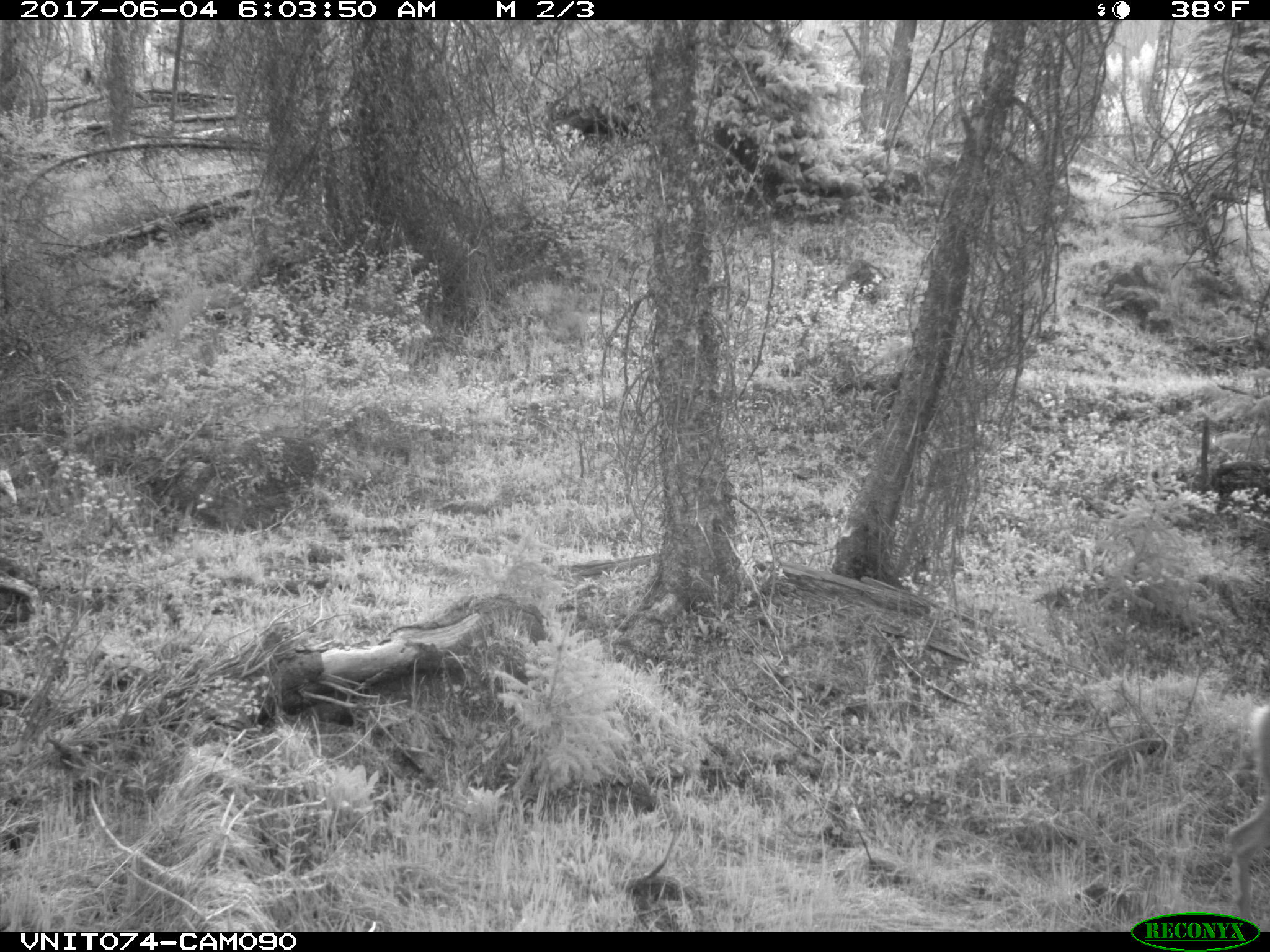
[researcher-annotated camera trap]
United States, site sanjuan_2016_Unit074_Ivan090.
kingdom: Animalia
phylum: Chordata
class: Mammalia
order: Artiodactyla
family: Cervidae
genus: Odocoileus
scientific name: Odocoileus hemionus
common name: mule deer